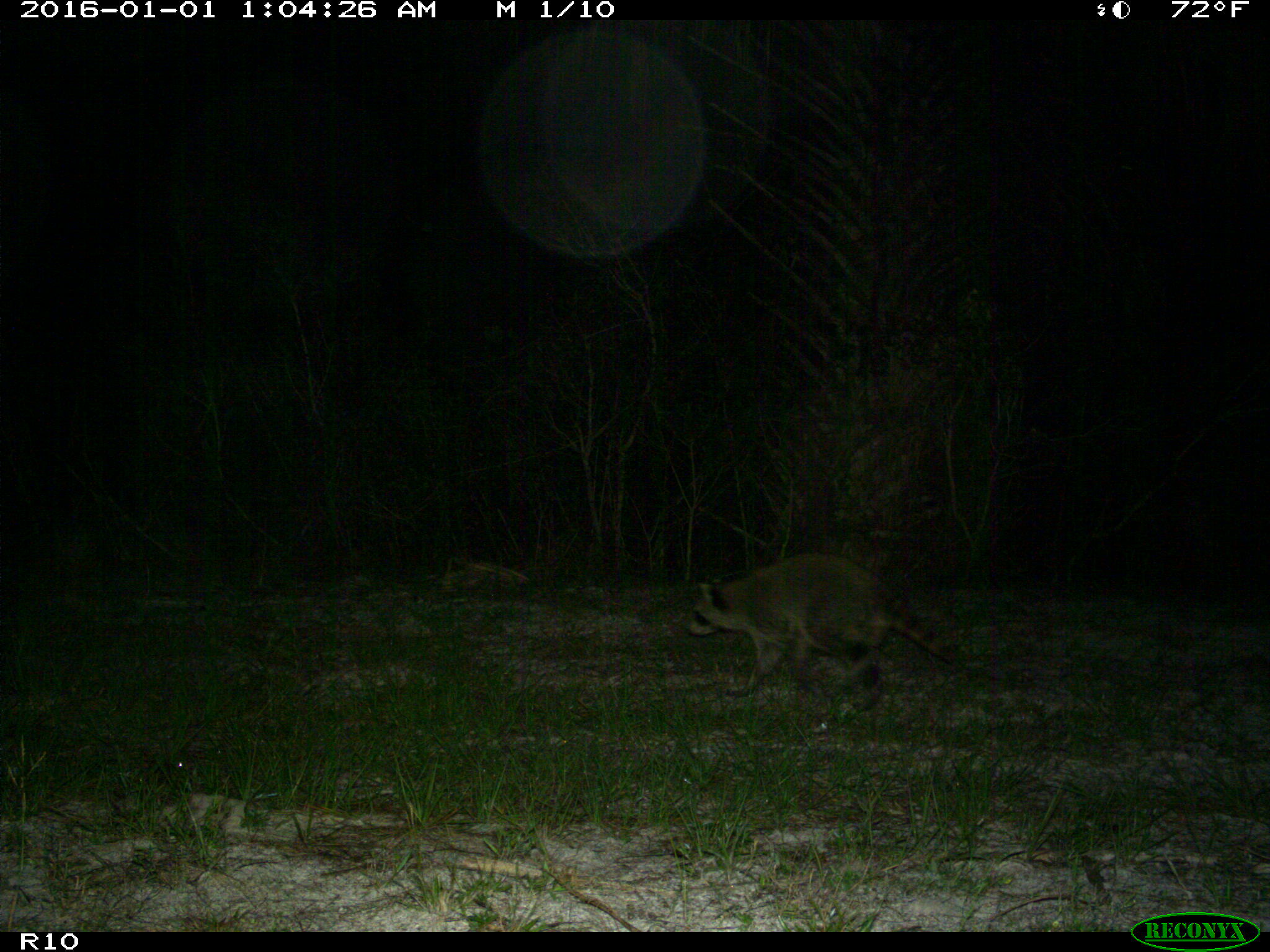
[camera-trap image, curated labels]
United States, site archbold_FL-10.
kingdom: Animalia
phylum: Chordata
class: Mammalia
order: Carnivora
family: Procyonidae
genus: Procyon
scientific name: Procyon lotor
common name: common raccoon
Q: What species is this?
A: Procyon lotor (common raccoon).